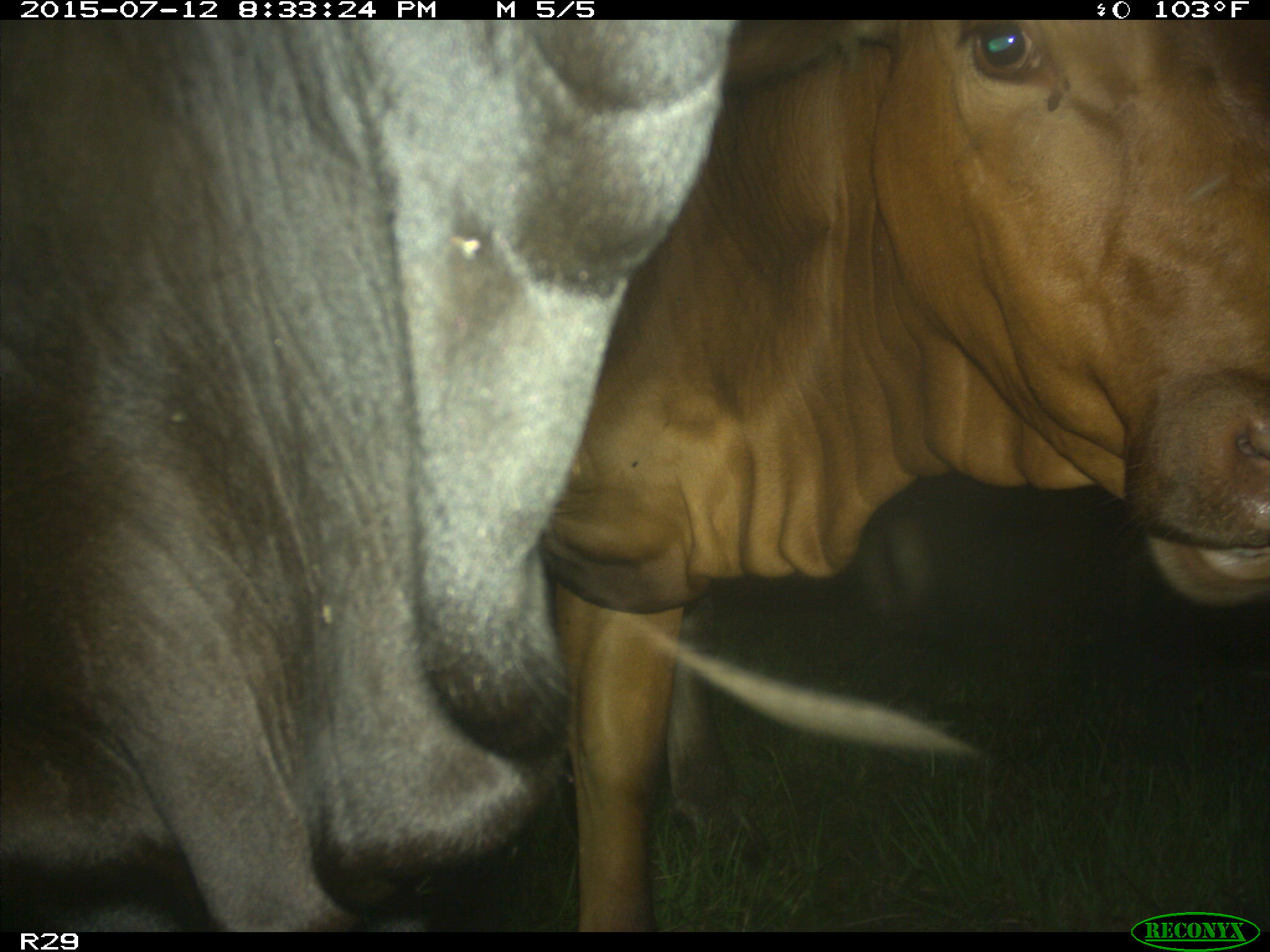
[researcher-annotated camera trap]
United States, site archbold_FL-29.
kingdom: Animalia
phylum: Chordata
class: Mammalia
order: Artiodactyla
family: Bovidae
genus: Bos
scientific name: Bos taurus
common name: domestic cow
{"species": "Bos taurus (domestic cow)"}